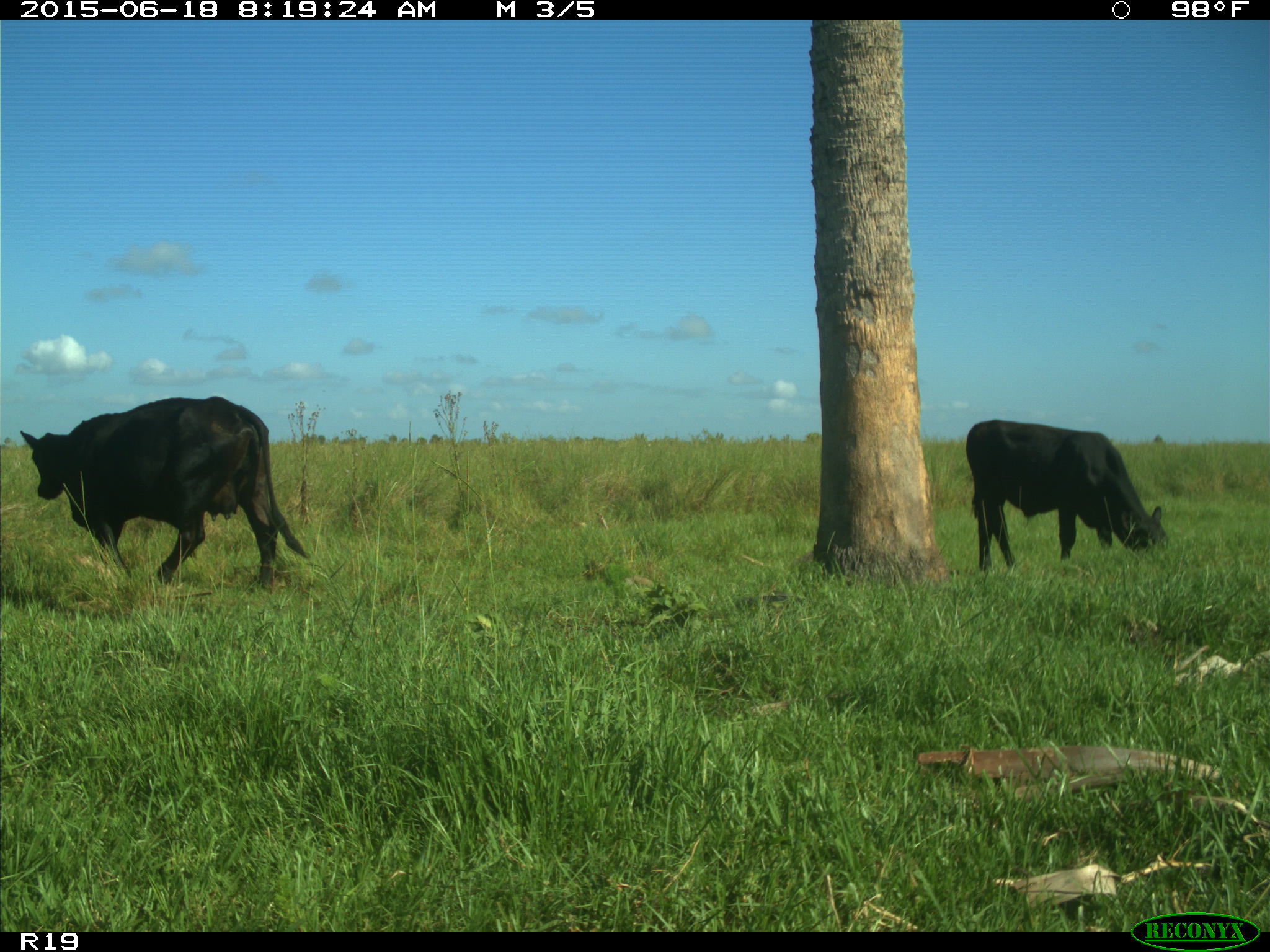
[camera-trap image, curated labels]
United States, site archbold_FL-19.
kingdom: Animalia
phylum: Chordata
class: Mammalia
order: Artiodactyla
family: Bovidae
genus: Bos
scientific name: Bos taurus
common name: domestic cow